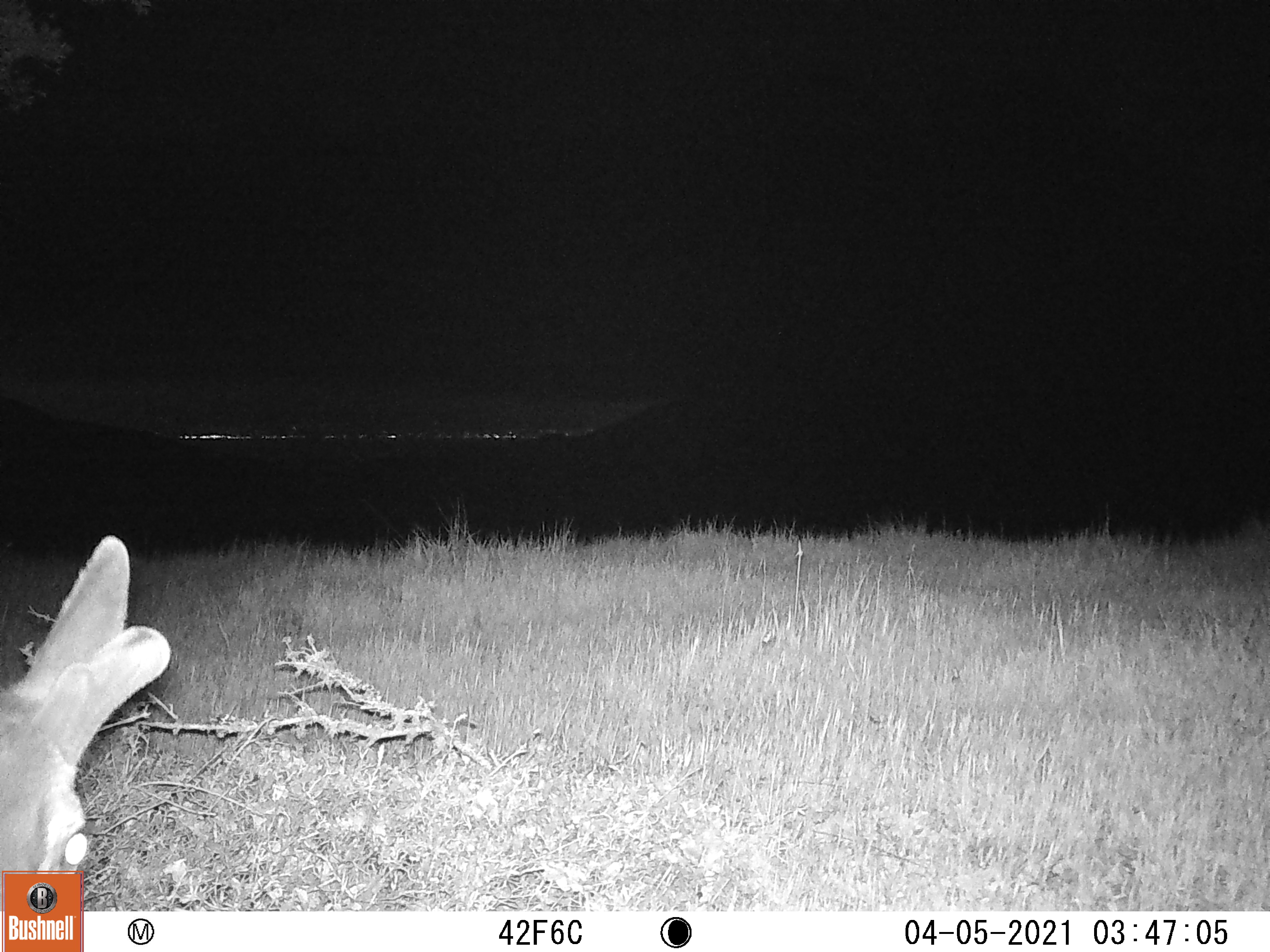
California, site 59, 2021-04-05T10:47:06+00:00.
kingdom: Animalia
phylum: Chordata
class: Mammalia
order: Artiodactyla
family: Cervidae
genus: Odocoileus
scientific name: Odocoileus hemionus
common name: mule deer